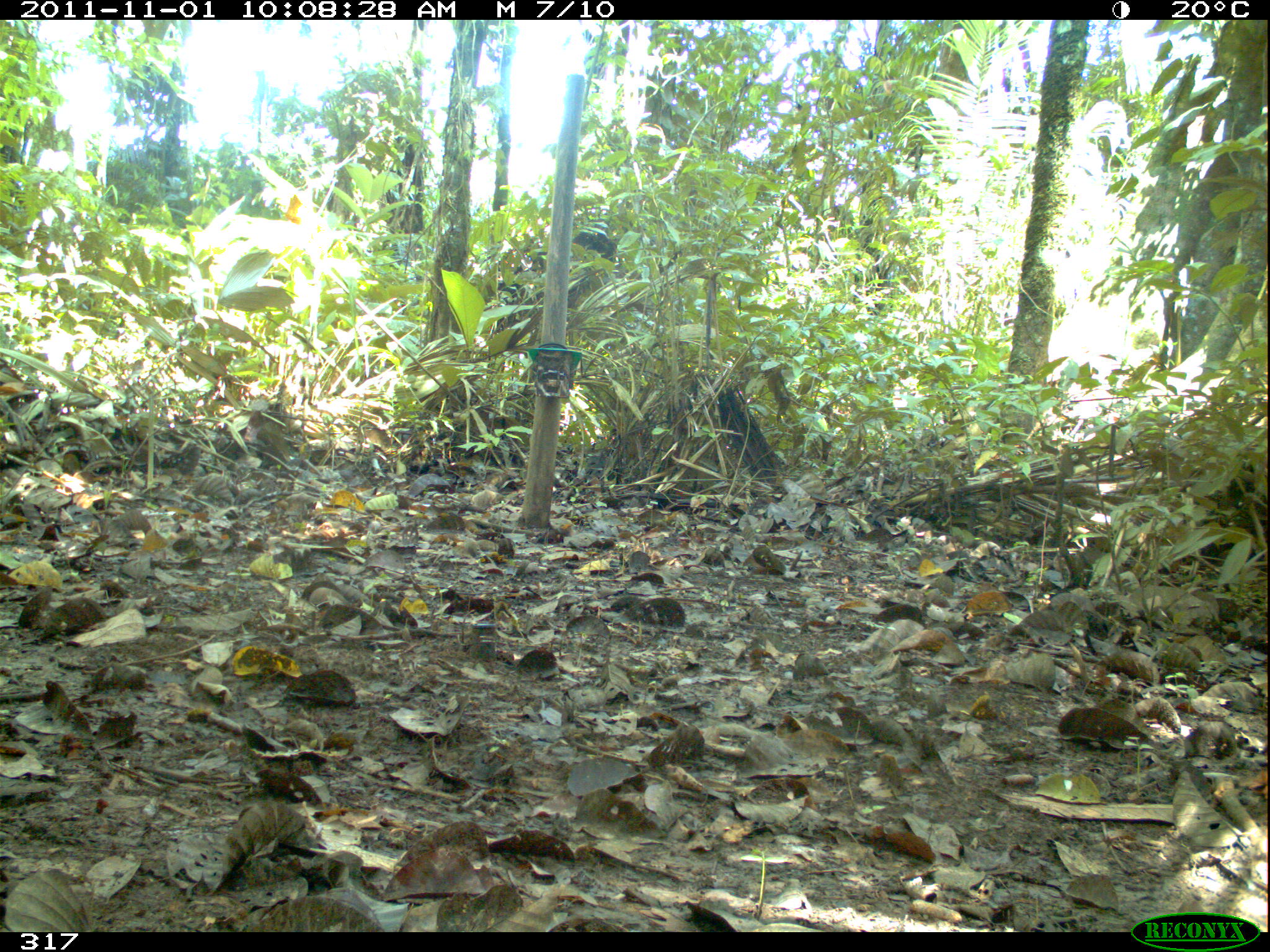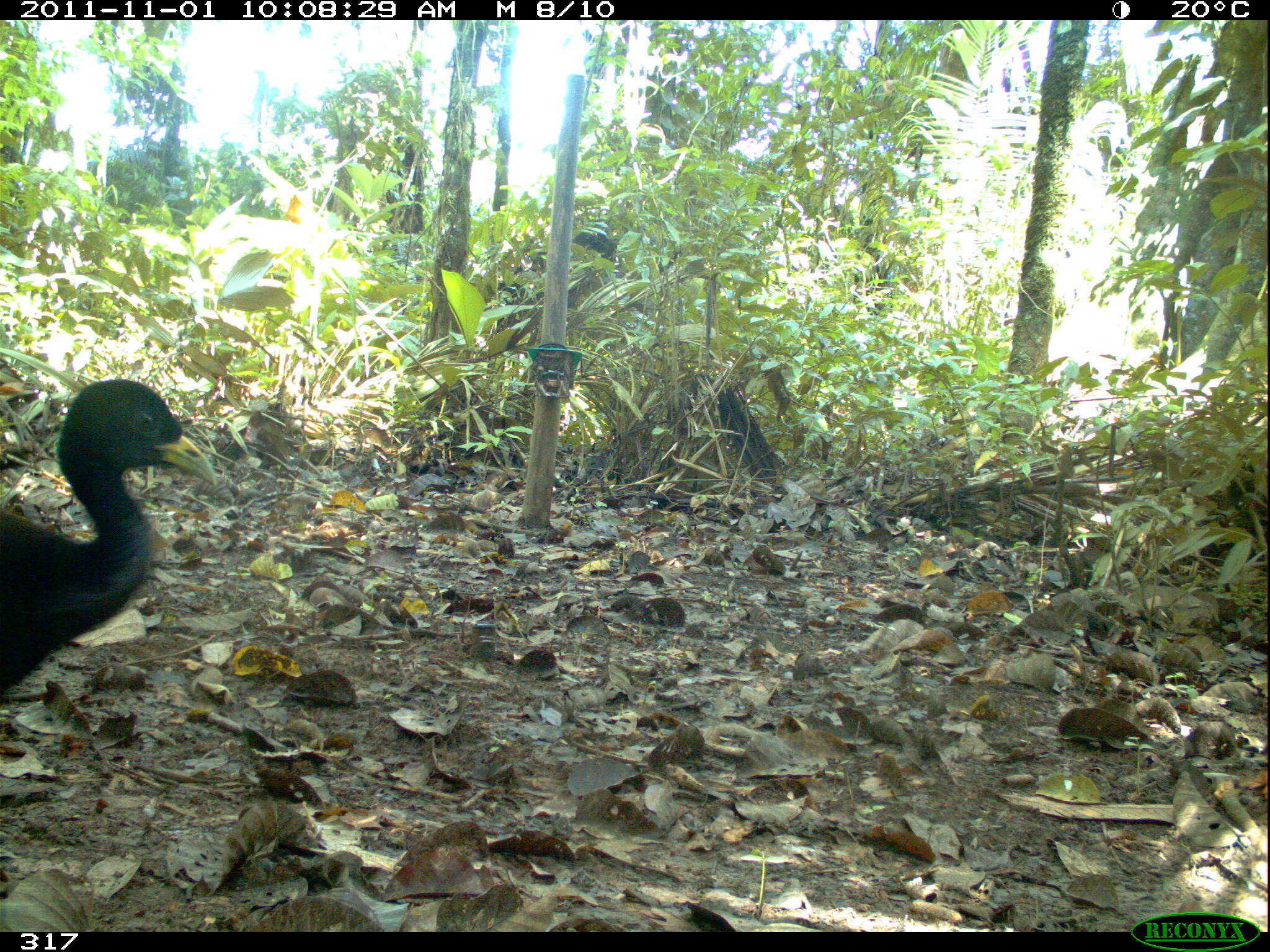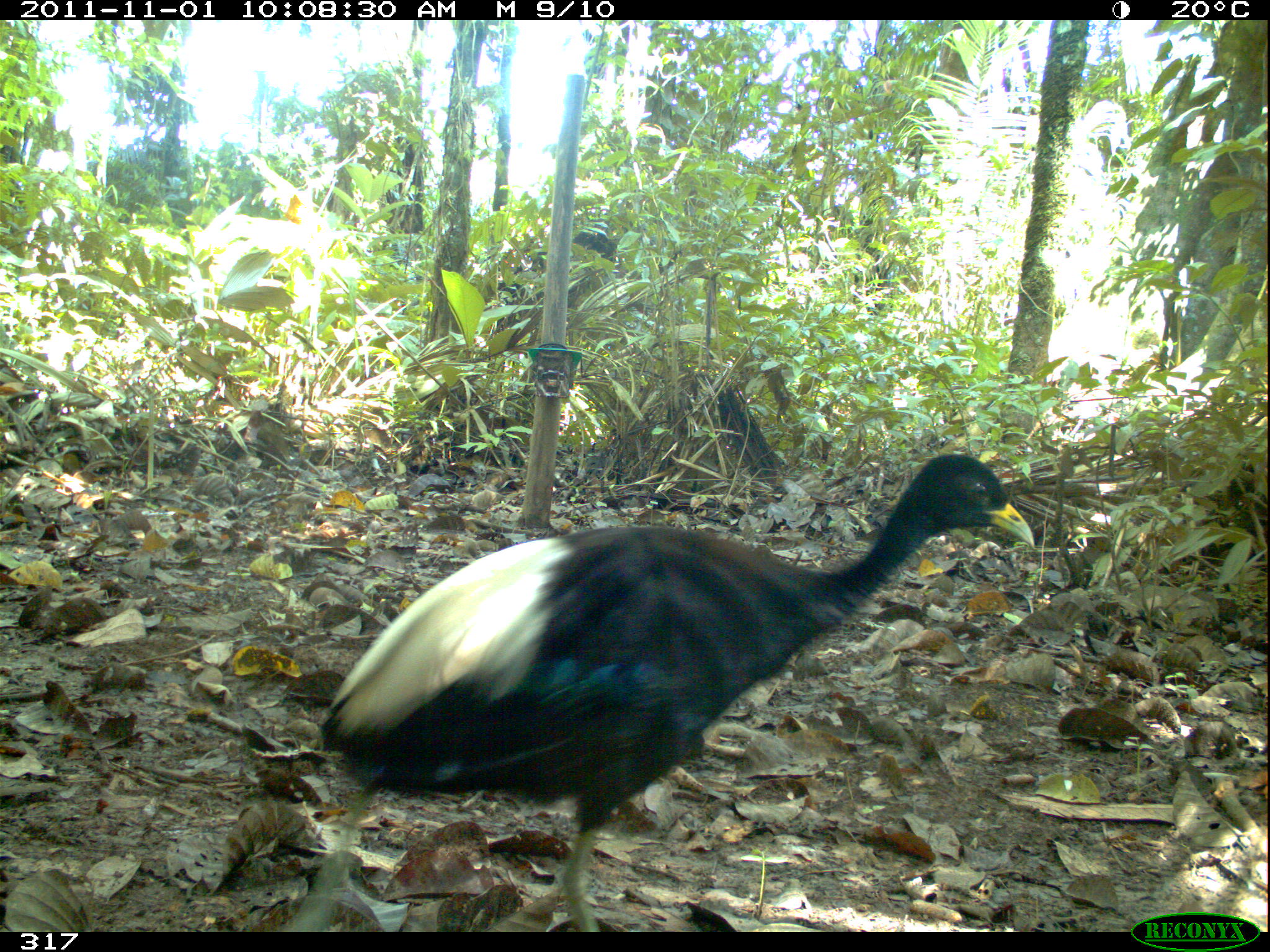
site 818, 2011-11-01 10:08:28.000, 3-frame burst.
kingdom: Animalia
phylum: Chordata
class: Aves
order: Gruiformes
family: Psophiidae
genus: Psophia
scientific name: Psophia leucoptera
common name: pale-winged trumpeter